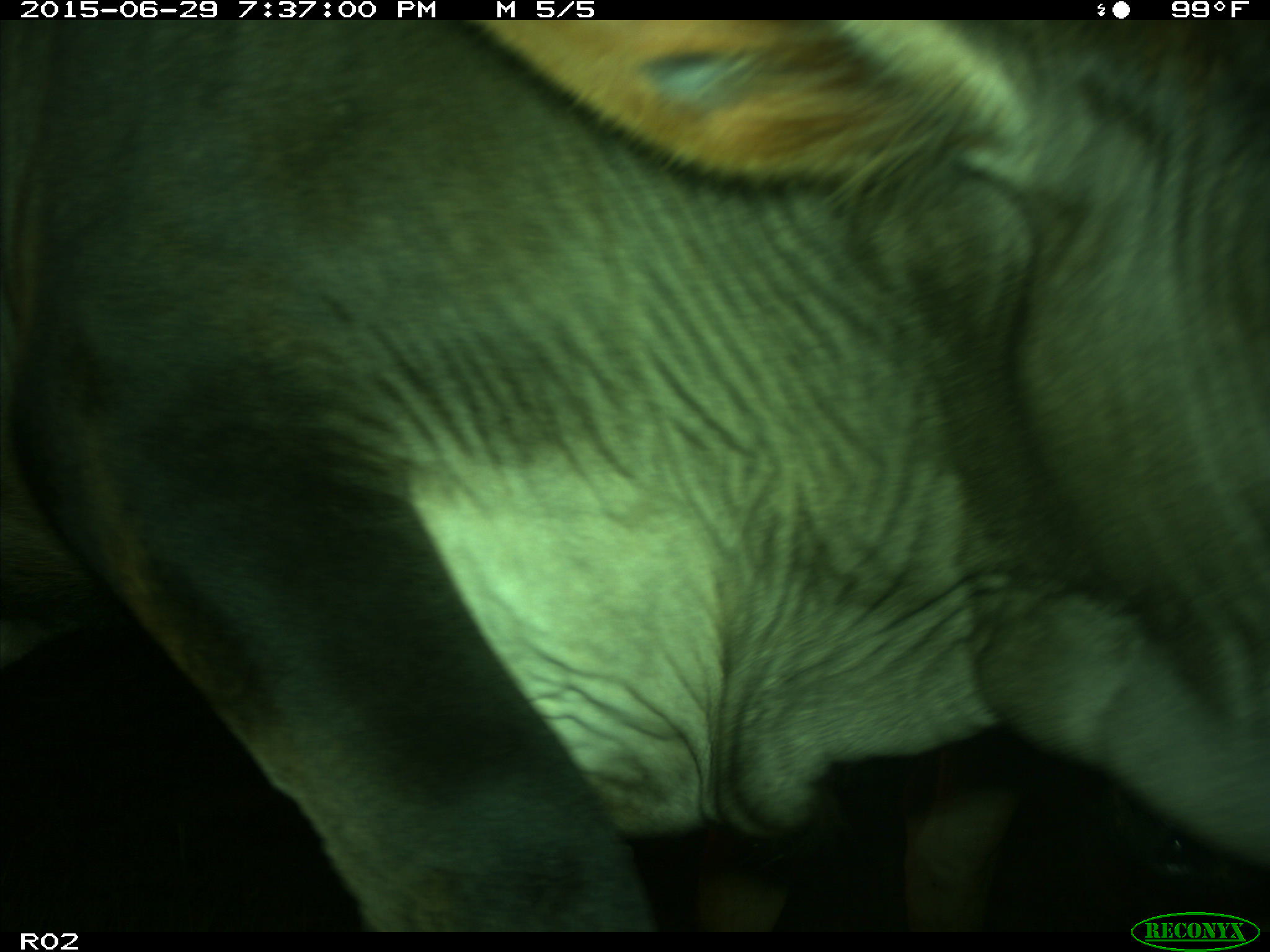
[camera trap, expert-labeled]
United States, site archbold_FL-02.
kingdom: Animalia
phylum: Chordata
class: Mammalia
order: Artiodactyla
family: Bovidae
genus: Bos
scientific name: Bos taurus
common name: domestic cow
Bos taurus (domestic cow).